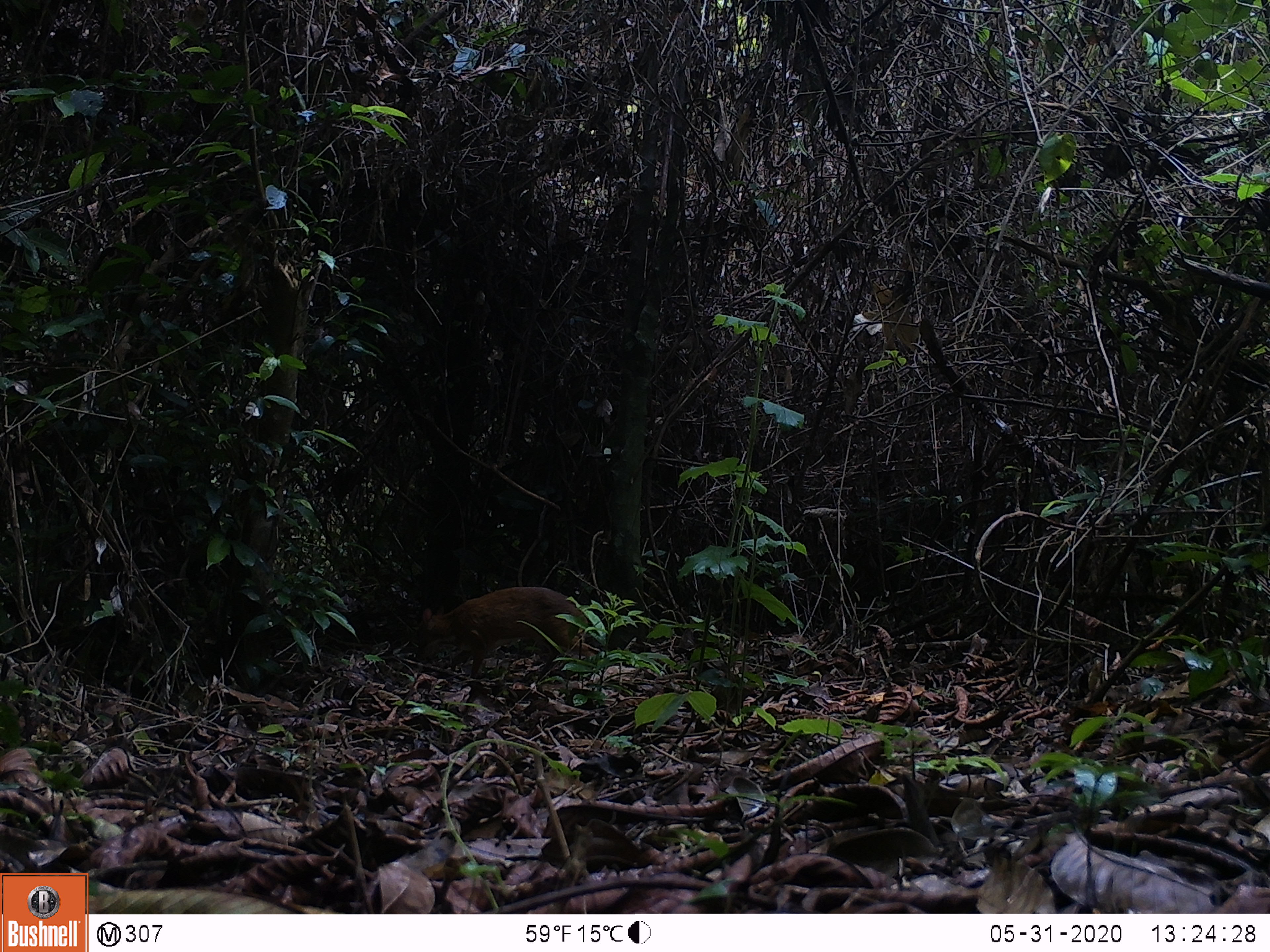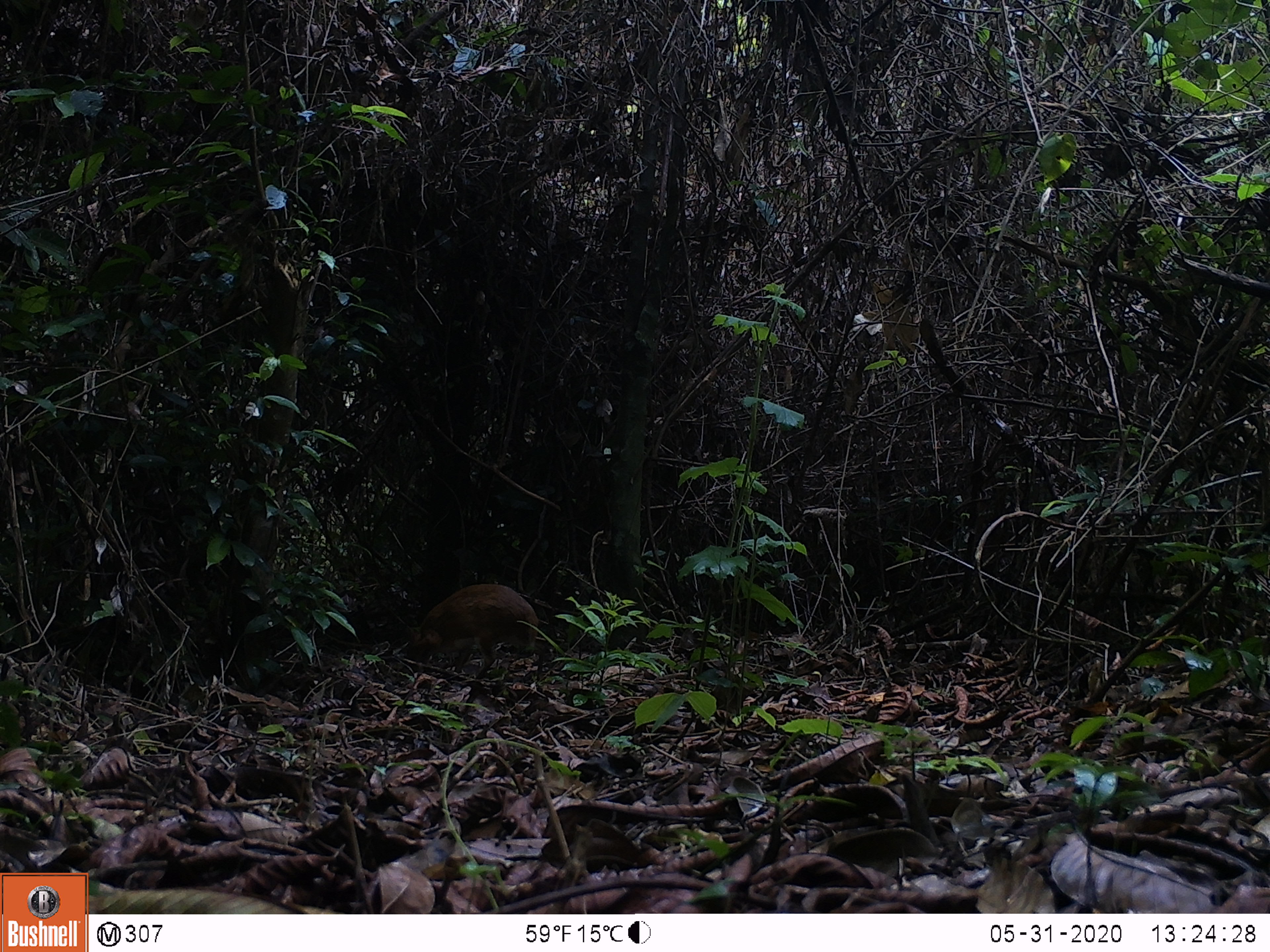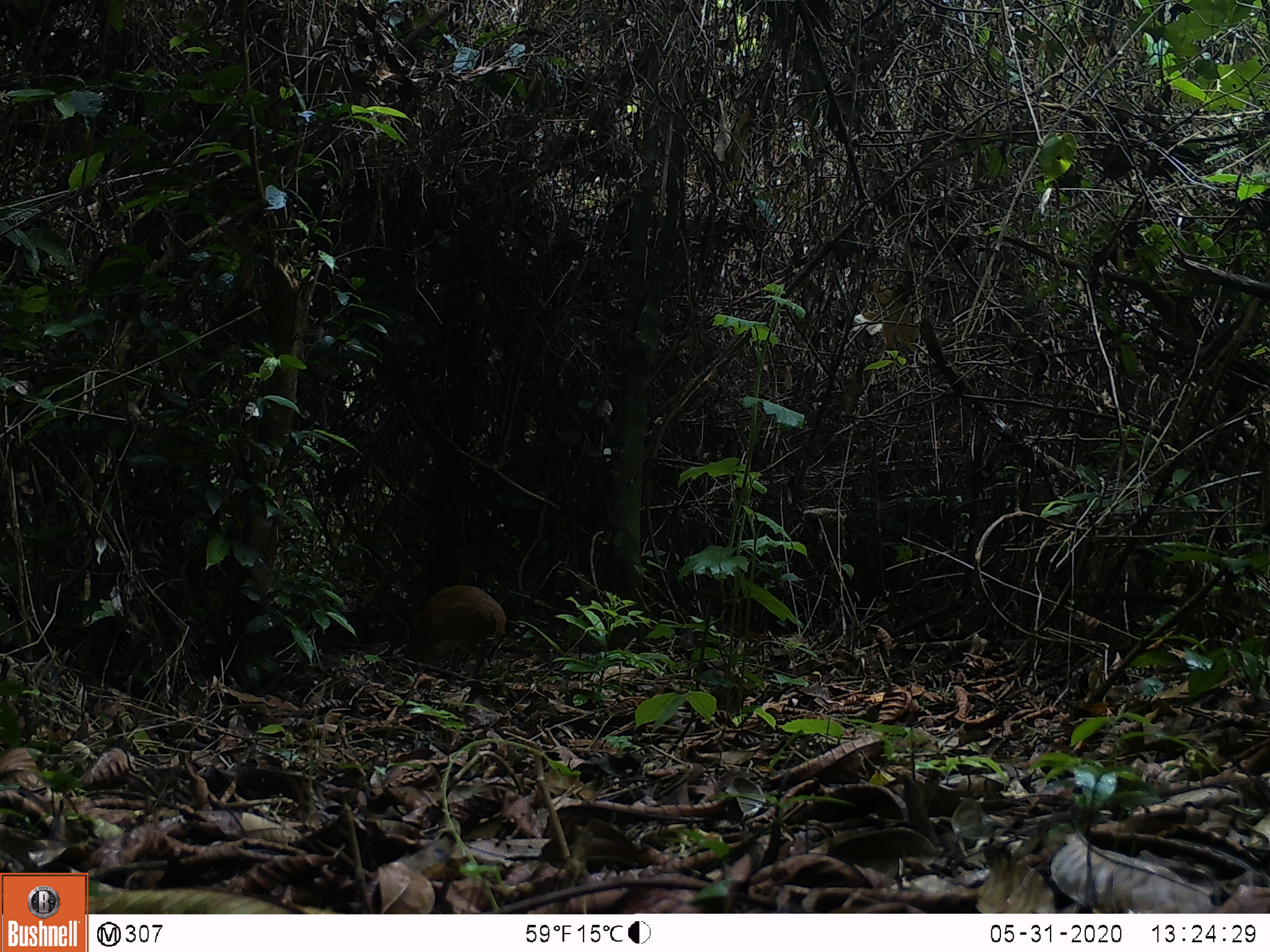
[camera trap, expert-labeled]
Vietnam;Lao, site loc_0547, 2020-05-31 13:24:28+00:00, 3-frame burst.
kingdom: Animalia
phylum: Chordata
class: Mammalia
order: Artiodactyla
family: Tragulidae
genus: Moschiola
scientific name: Moschiola meminna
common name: chevrotain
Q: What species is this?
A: Chevrotain (Moschiola meminna).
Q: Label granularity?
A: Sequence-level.